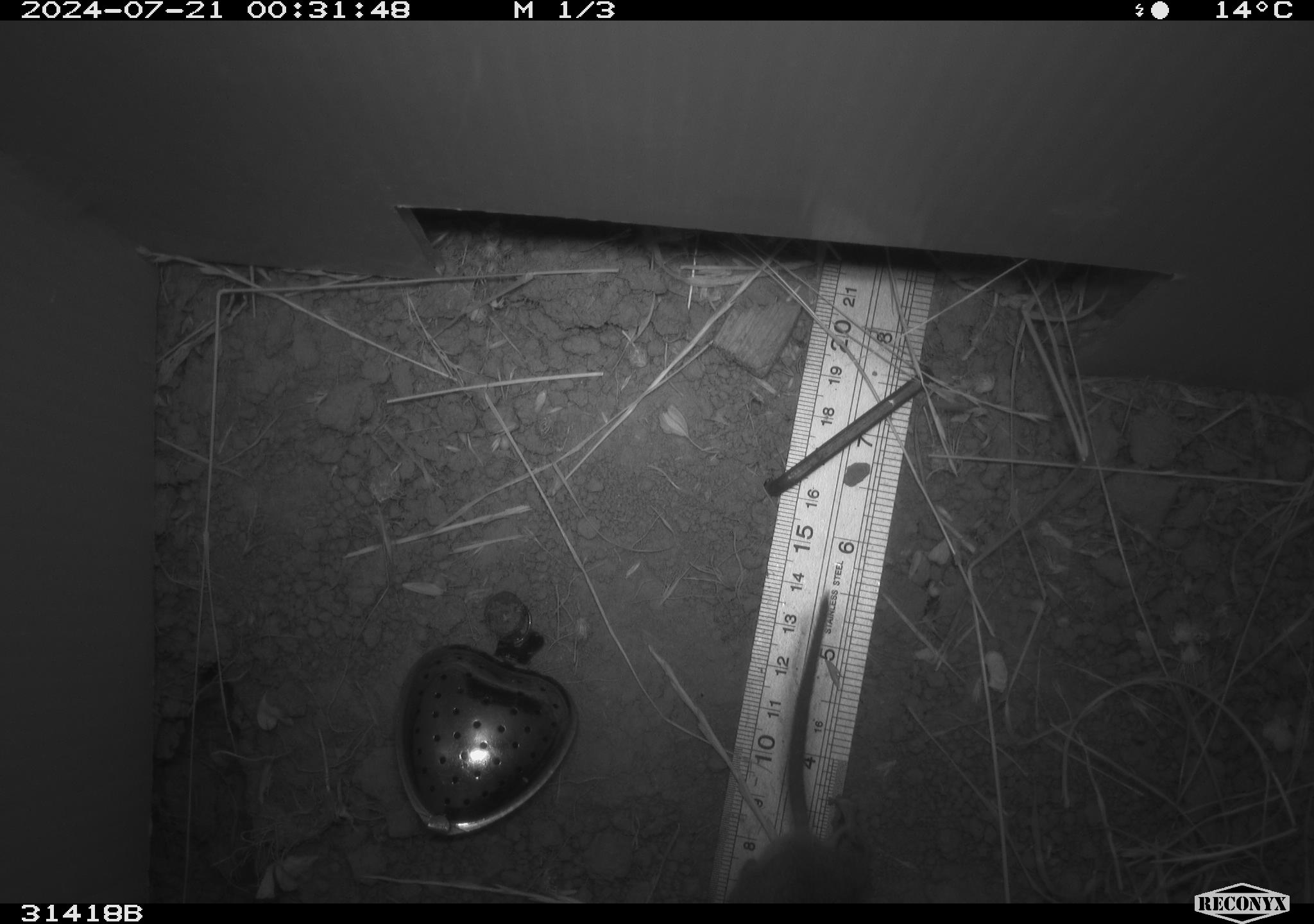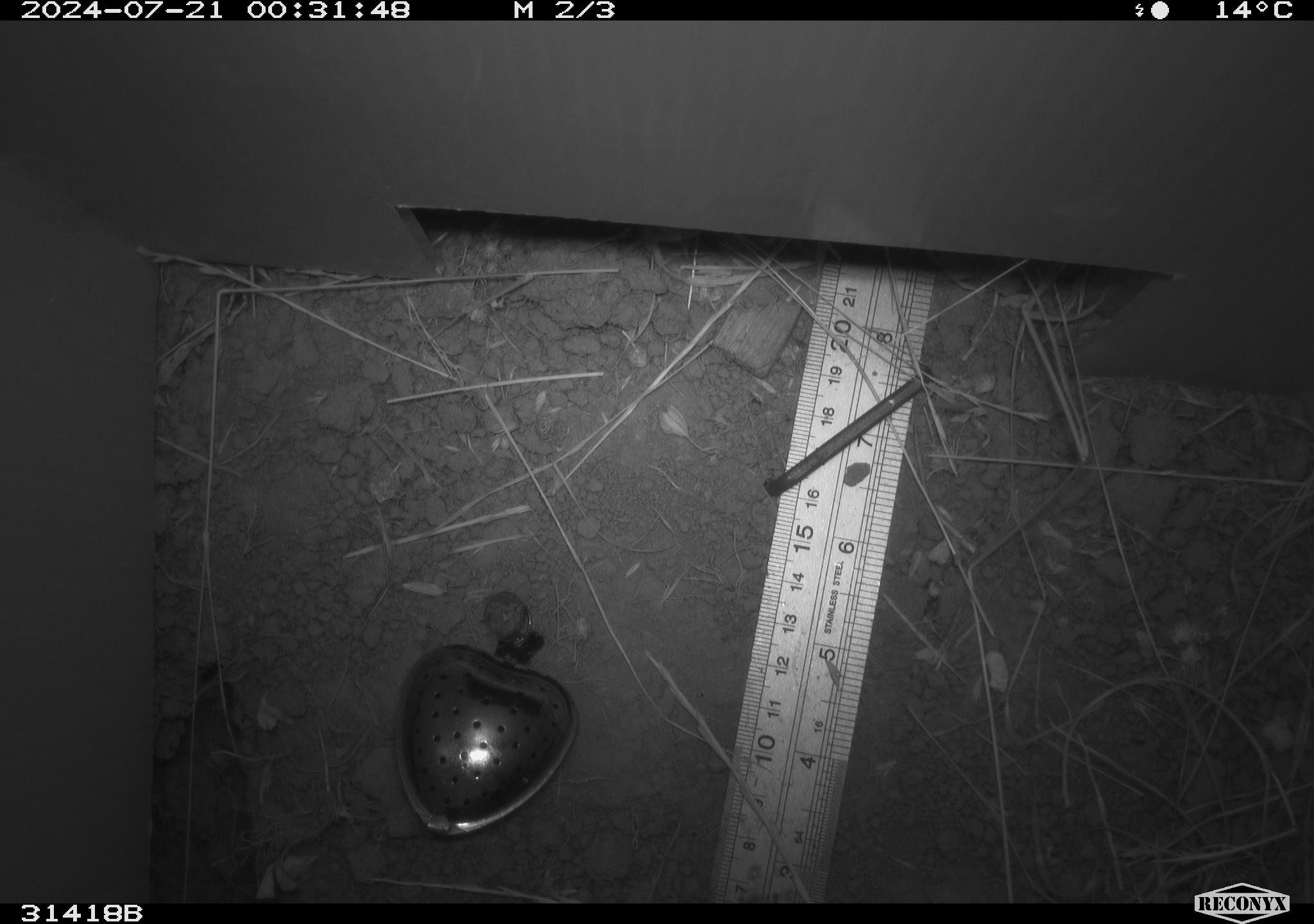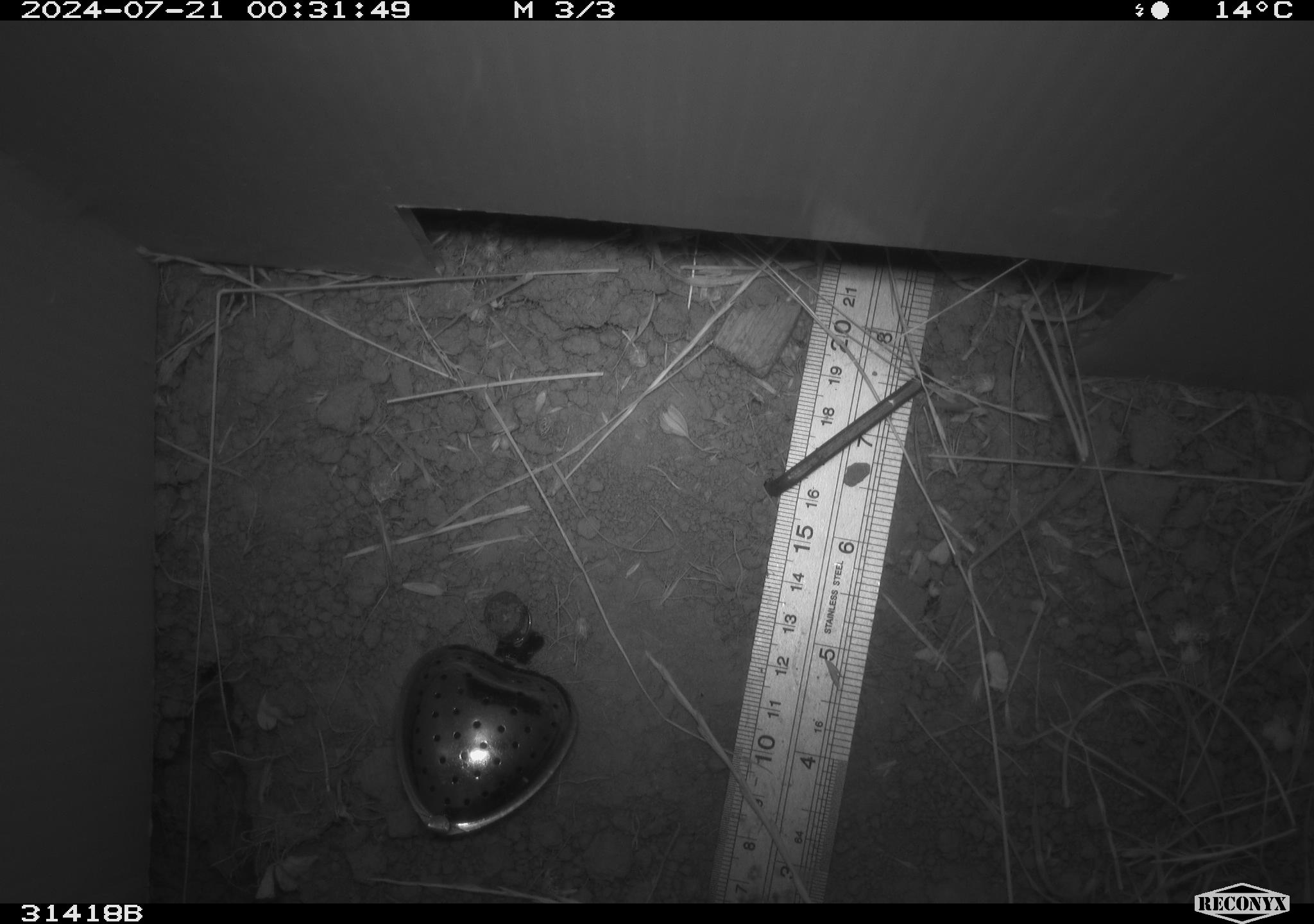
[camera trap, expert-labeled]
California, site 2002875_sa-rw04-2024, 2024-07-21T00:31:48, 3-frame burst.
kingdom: Animalia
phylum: Chordata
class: Mammalia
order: Rodentia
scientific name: Rodentia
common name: mouse species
Mouse species (Rodentia).